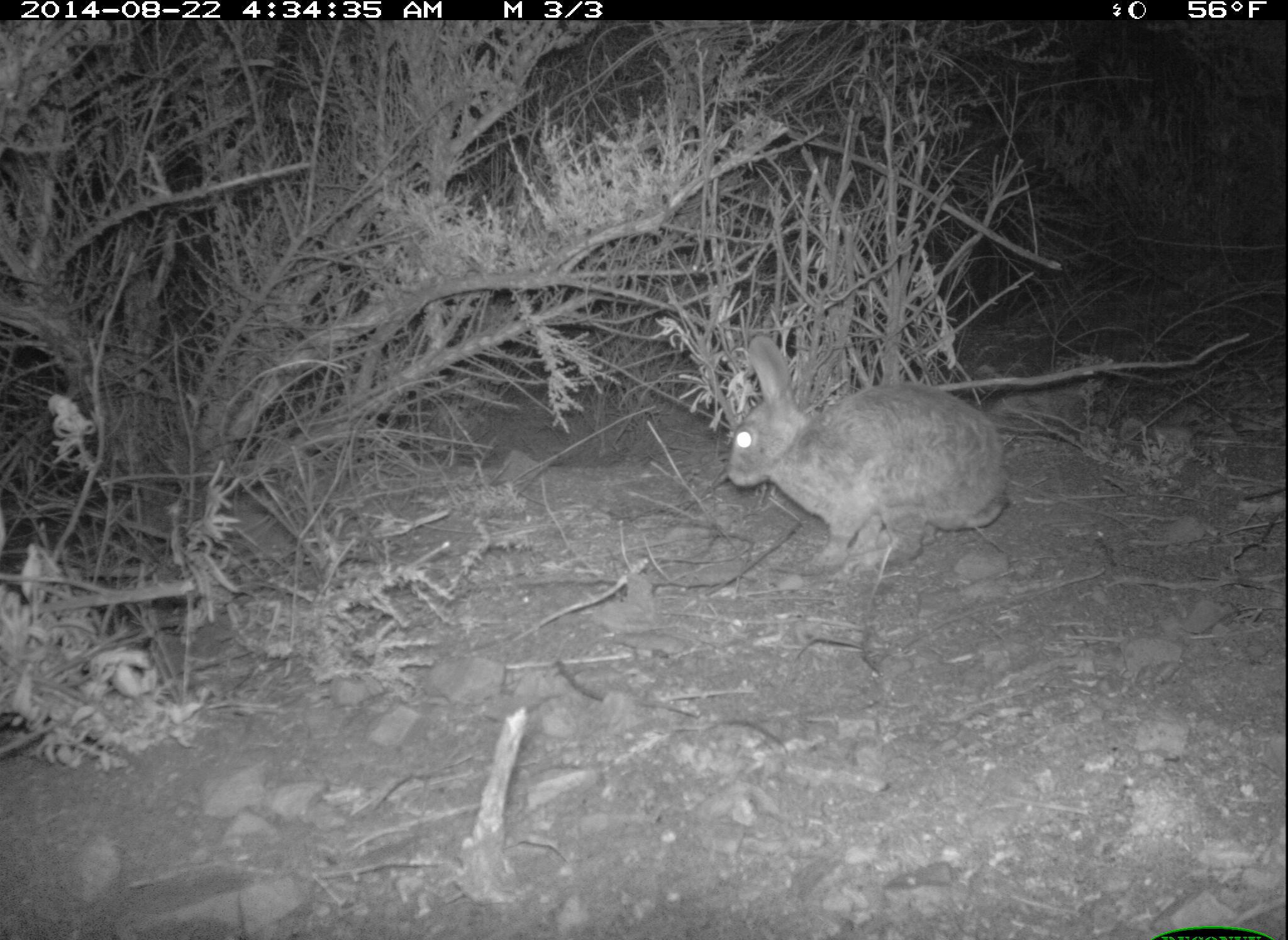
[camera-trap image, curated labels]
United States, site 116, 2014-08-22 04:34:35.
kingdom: Animalia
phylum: Chordata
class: Mammalia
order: Lagomorpha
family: Leporidae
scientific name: Leporidae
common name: rabbits and hares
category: rabbit